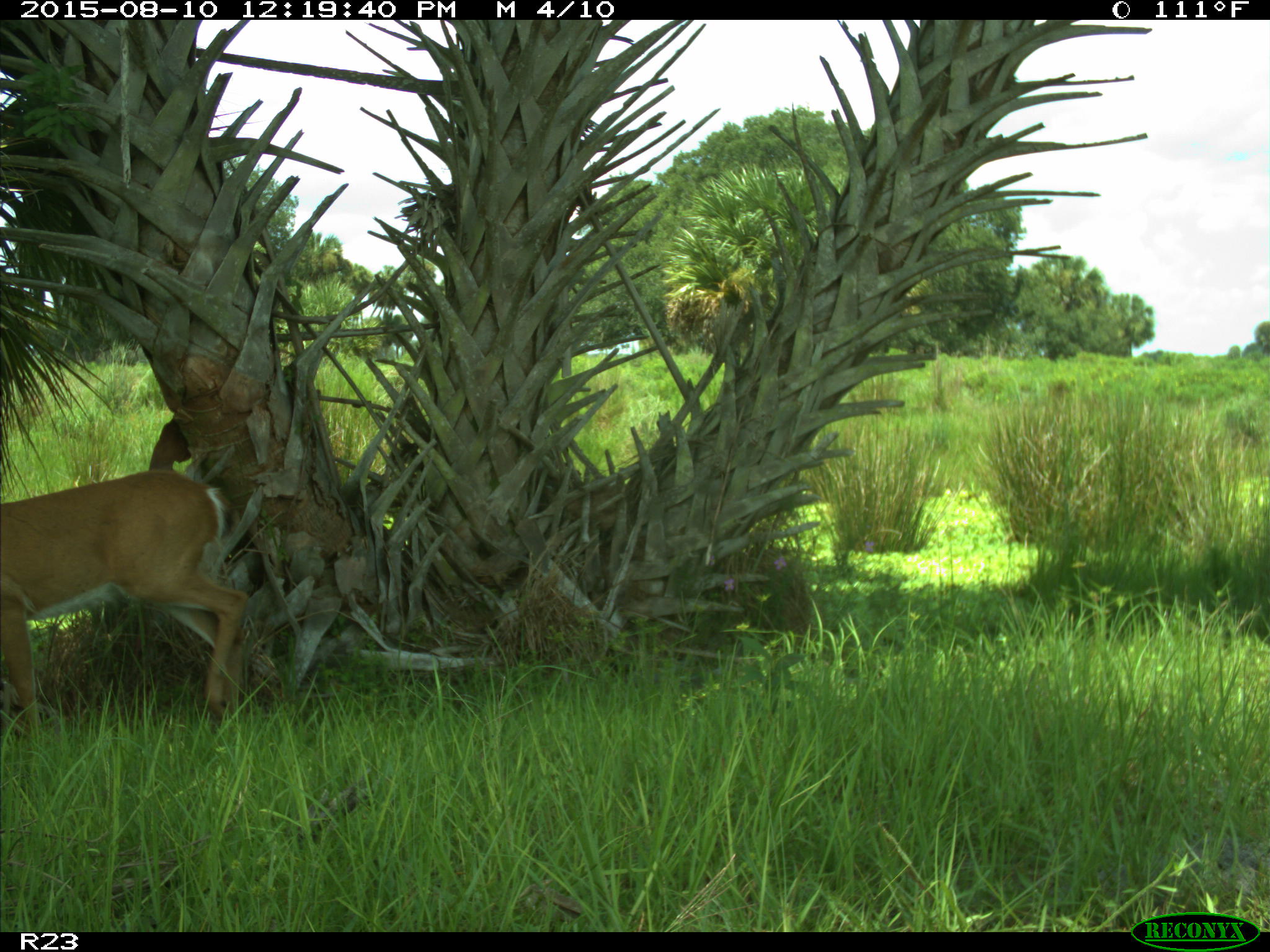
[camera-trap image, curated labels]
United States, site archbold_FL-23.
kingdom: Animalia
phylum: Chordata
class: Mammalia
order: Artiodactyla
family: Cervidae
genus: Odocoileus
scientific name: Odocoileus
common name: deer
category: unidentified deer